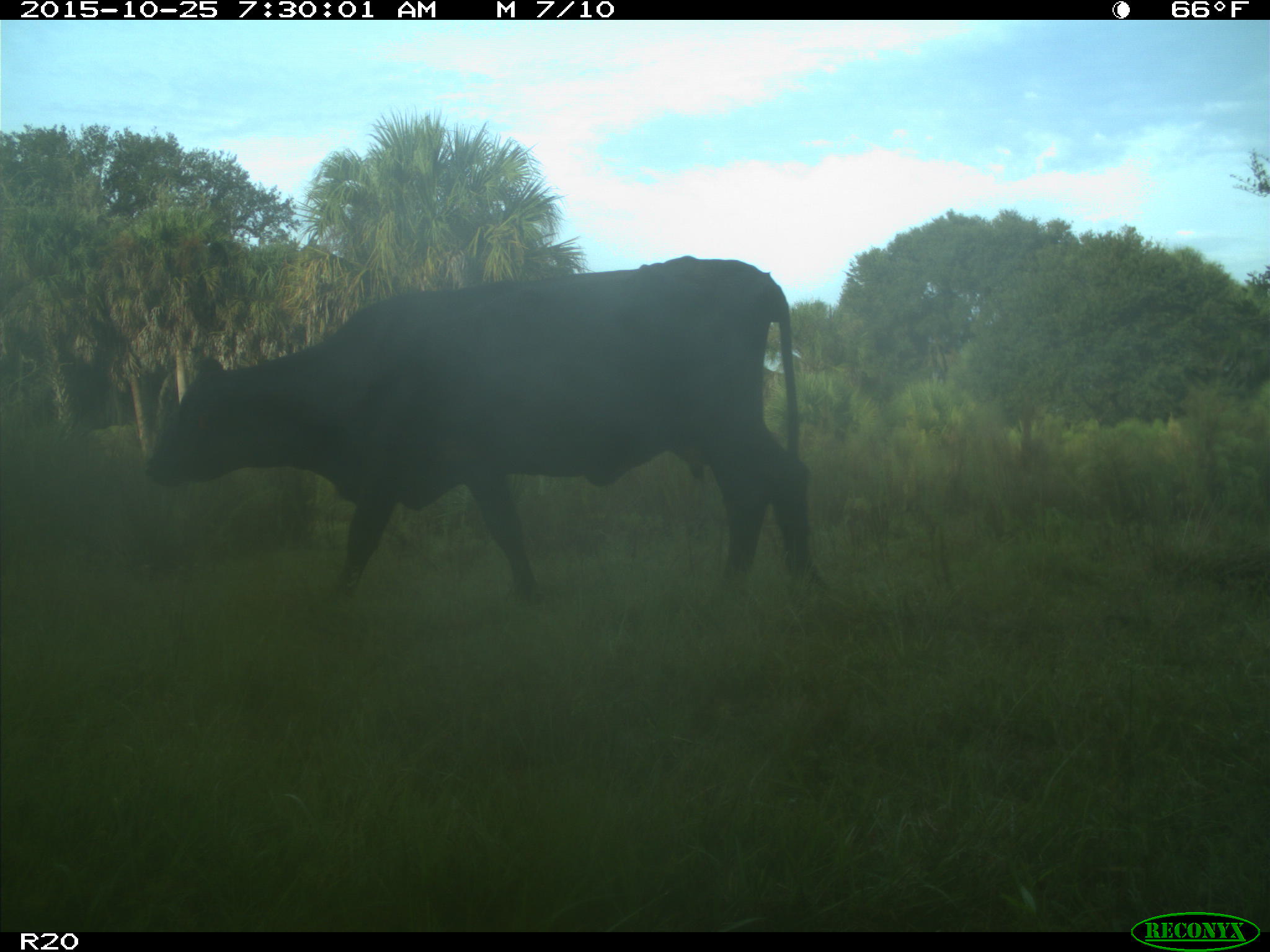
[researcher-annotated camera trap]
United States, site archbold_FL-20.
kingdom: Animalia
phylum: Chordata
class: Mammalia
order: Artiodactyla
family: Bovidae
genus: Bos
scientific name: Bos taurus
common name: domestic cow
Bos taurus (domestic cow).